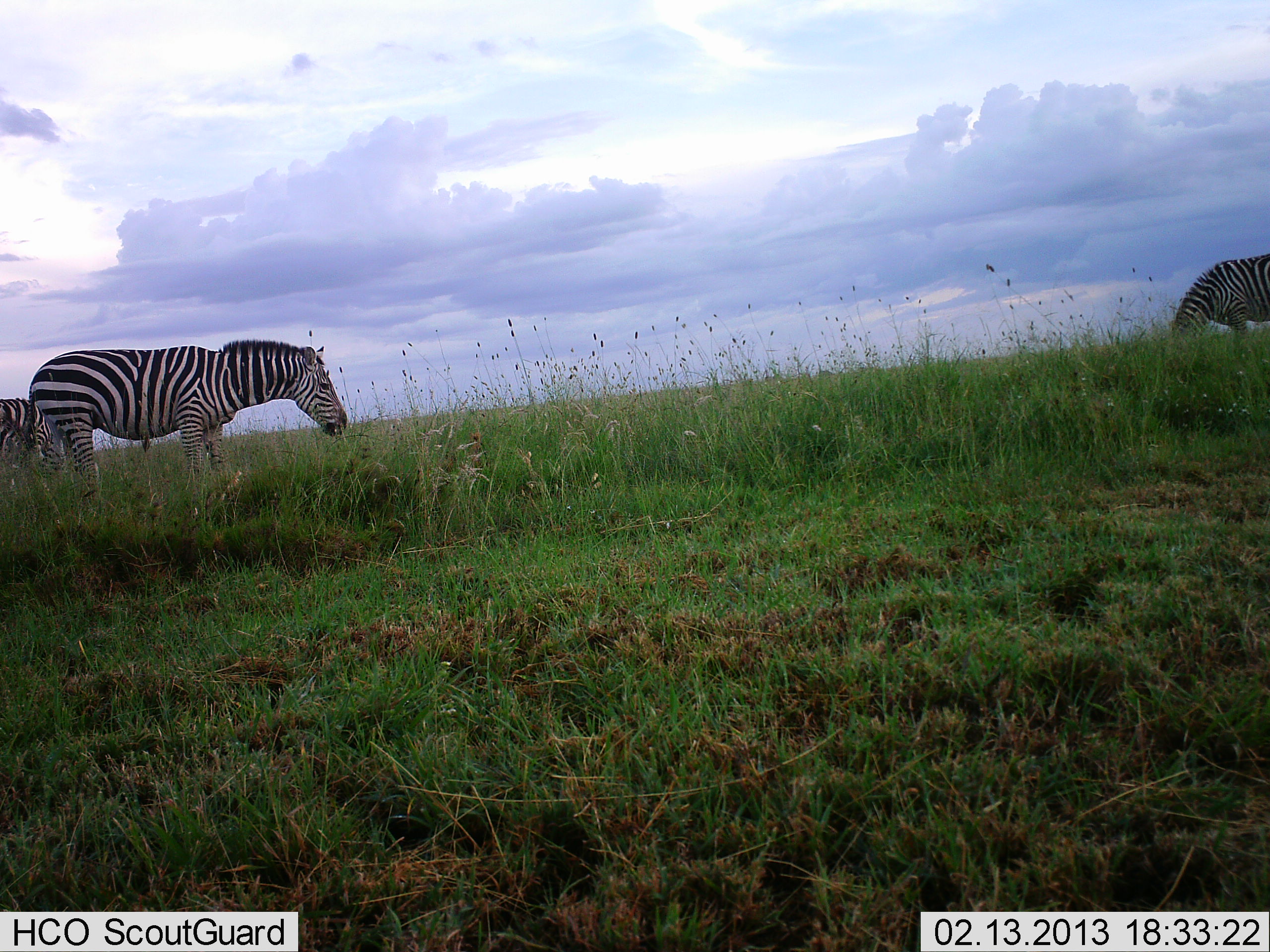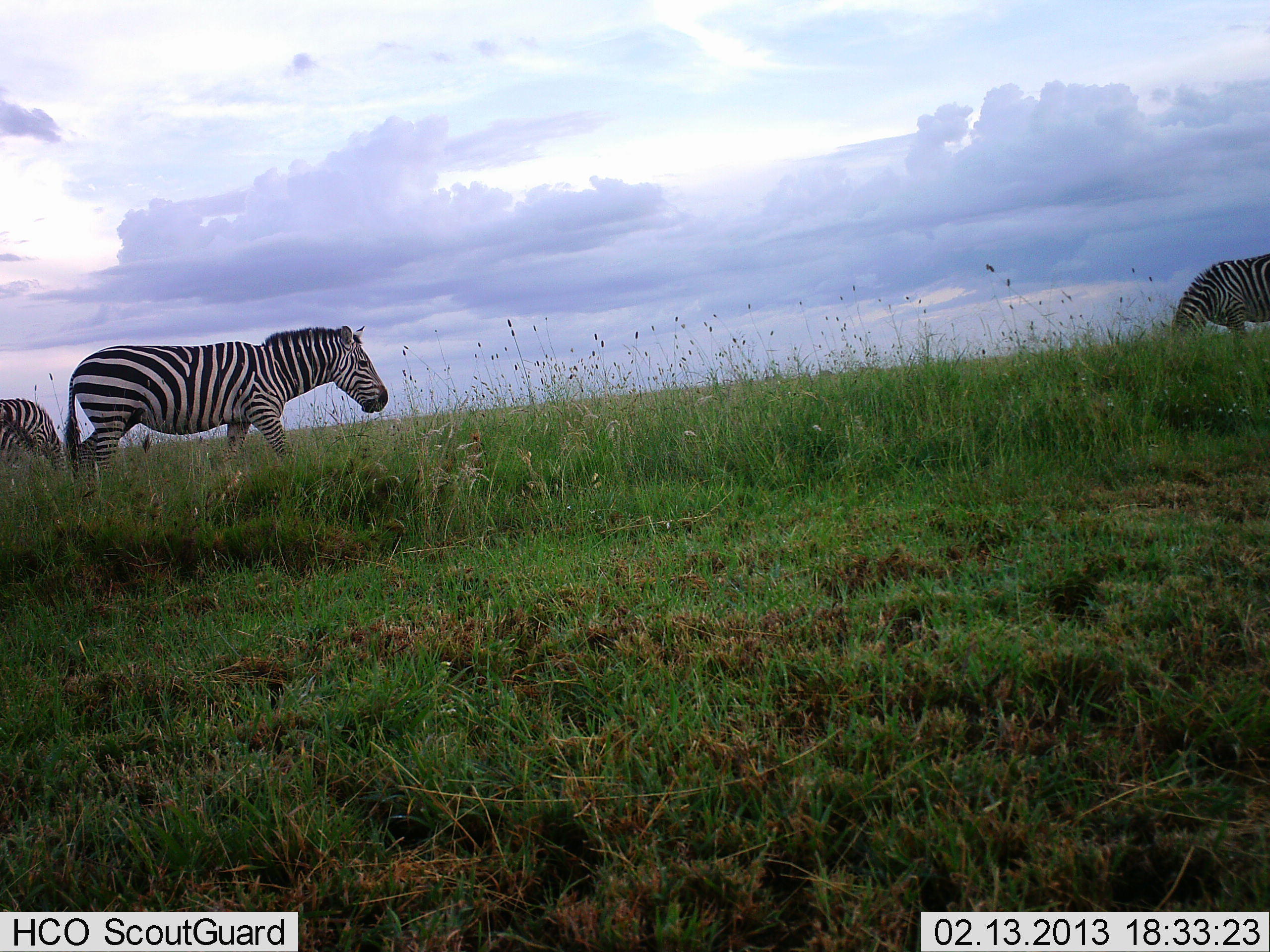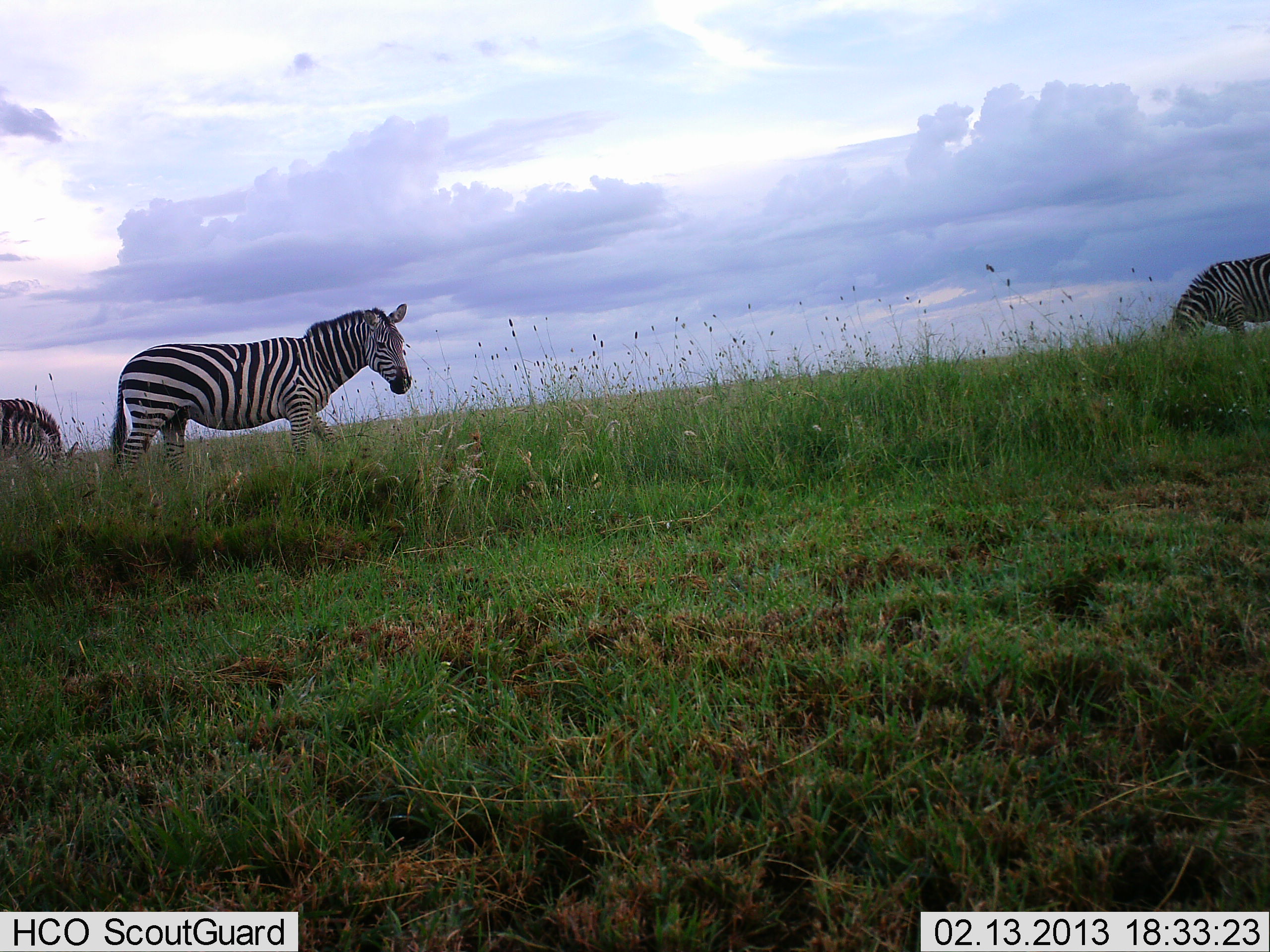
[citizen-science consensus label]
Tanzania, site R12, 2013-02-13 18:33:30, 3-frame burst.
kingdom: Animalia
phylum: Chordata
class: Mammalia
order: Perissodactyla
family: Equidae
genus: Equus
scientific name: Equus quagga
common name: plains zebra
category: zebra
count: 3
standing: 30%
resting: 0%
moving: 87%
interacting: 0%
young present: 0%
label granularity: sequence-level